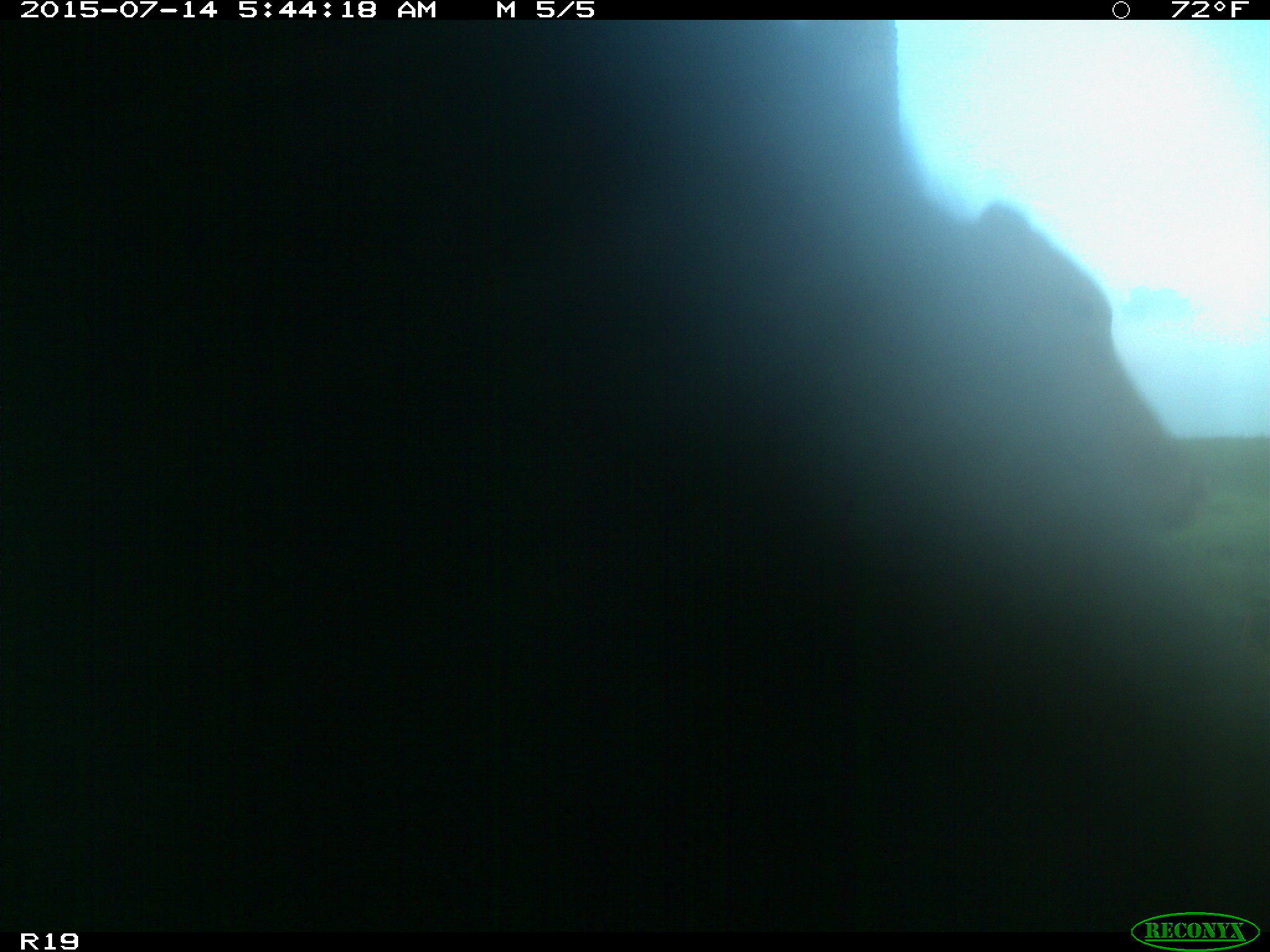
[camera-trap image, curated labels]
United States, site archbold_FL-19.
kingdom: Animalia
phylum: Chordata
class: Mammalia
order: Artiodactyla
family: Bovidae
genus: Bos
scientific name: Bos taurus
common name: domestic cow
Bos taurus (domestic cow).